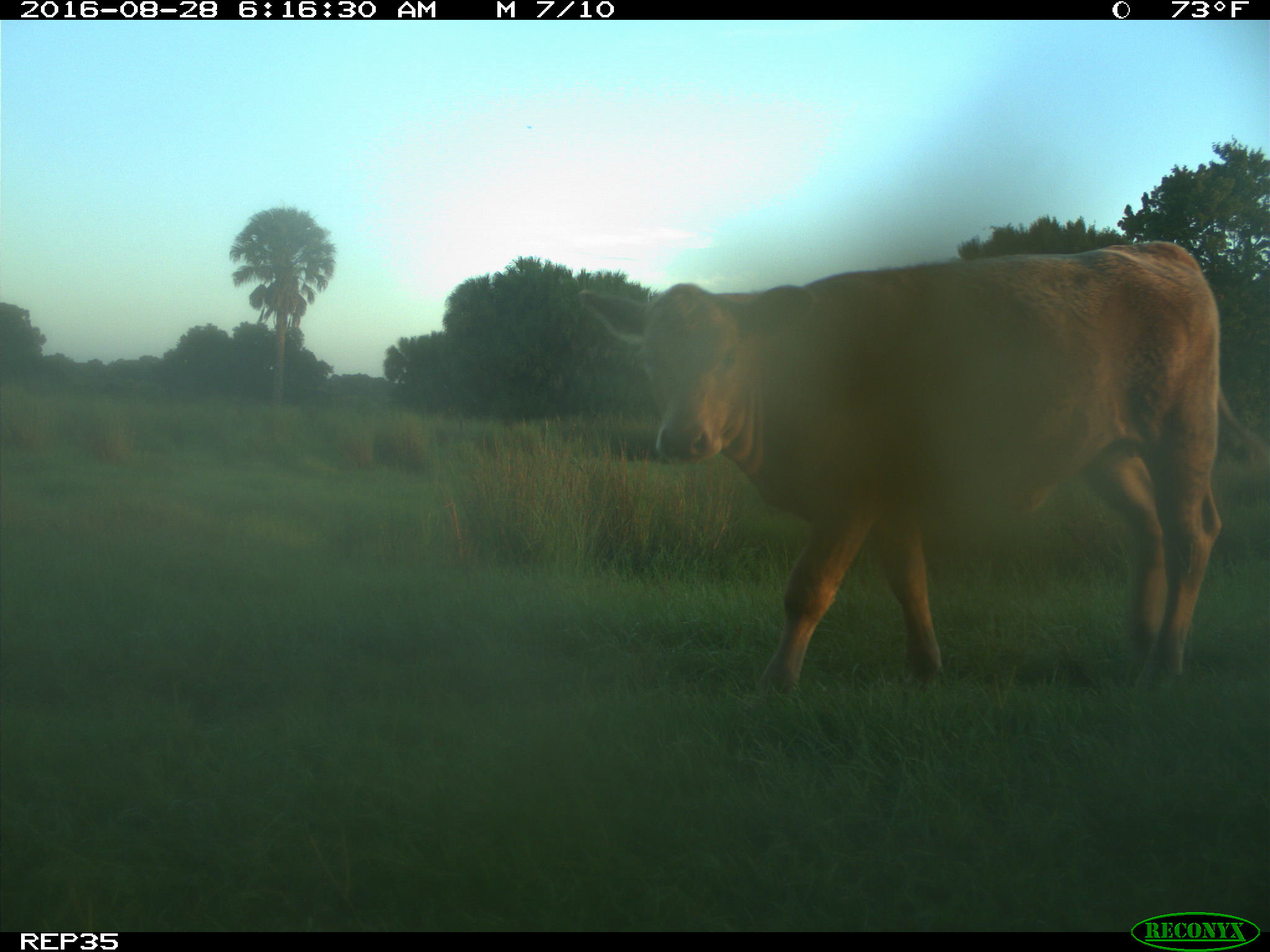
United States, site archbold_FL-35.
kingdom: Animalia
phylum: Chordata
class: Mammalia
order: Artiodactyla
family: Bovidae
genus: Bos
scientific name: Bos taurus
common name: domestic cow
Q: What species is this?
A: Bos taurus (domestic cow).